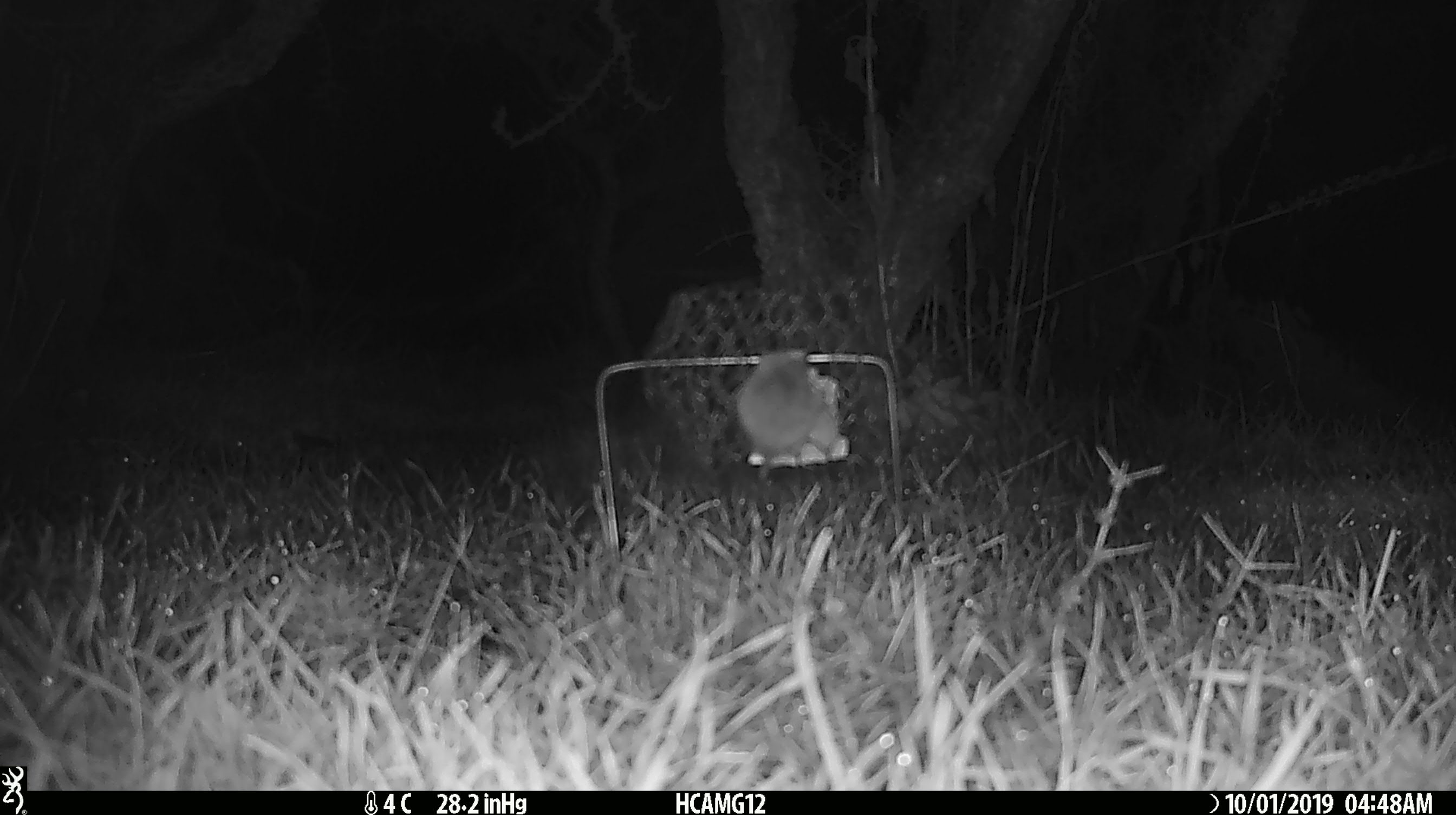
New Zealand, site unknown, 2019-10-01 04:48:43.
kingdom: Animalia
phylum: Chordata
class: Mammalia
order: Rodentia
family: Muridae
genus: Mus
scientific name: Mus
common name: mouse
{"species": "mouse (Mus)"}